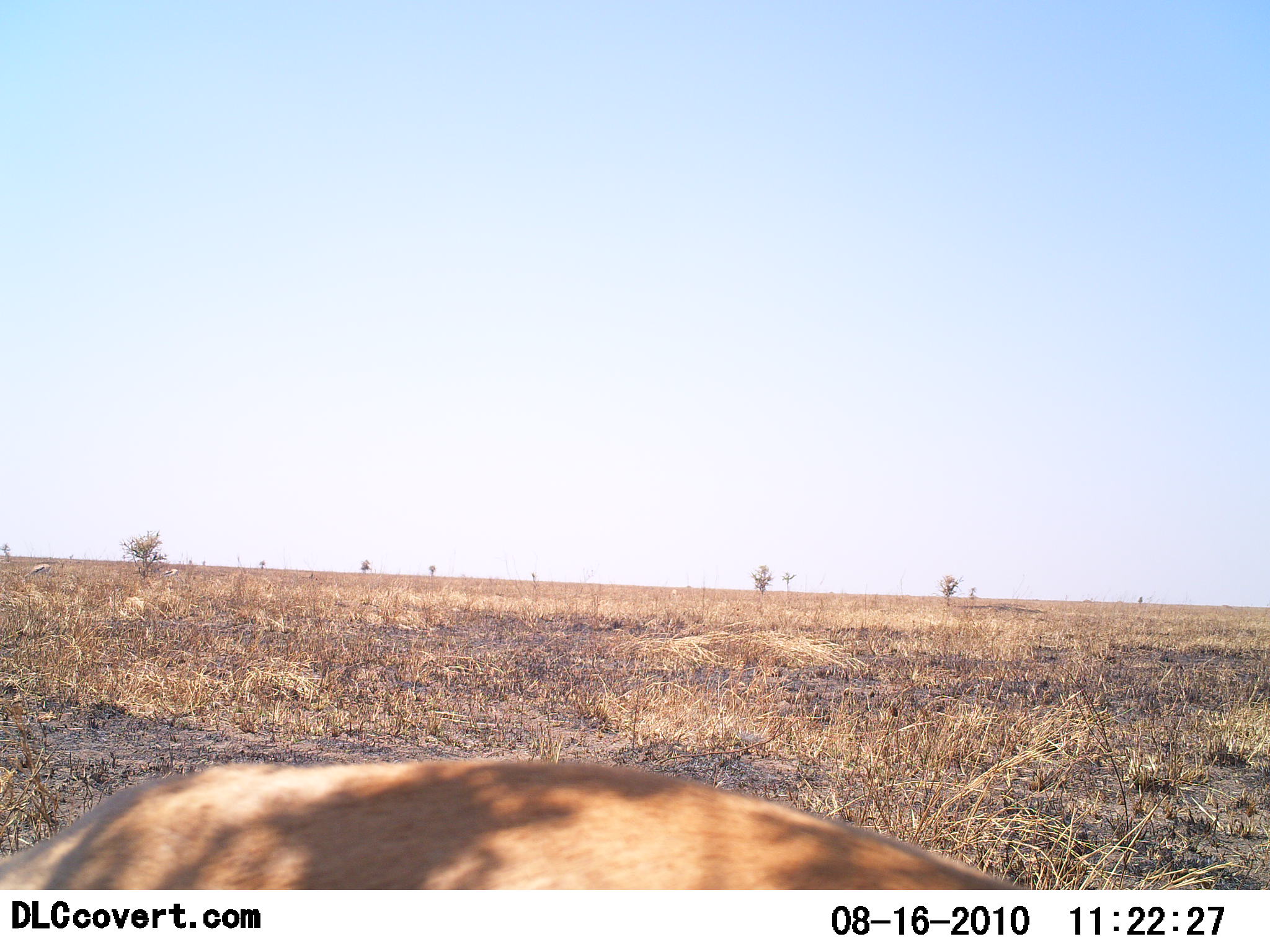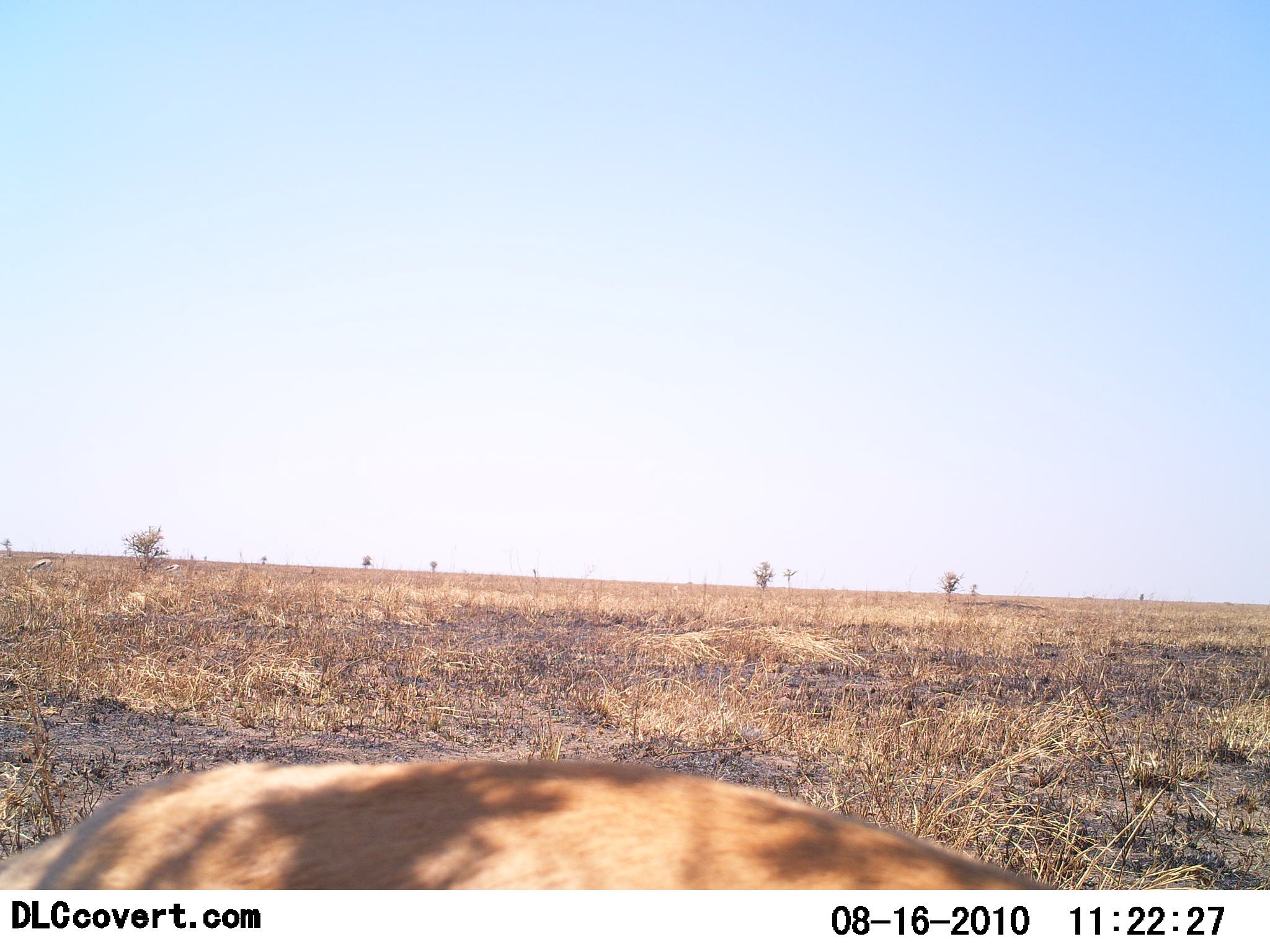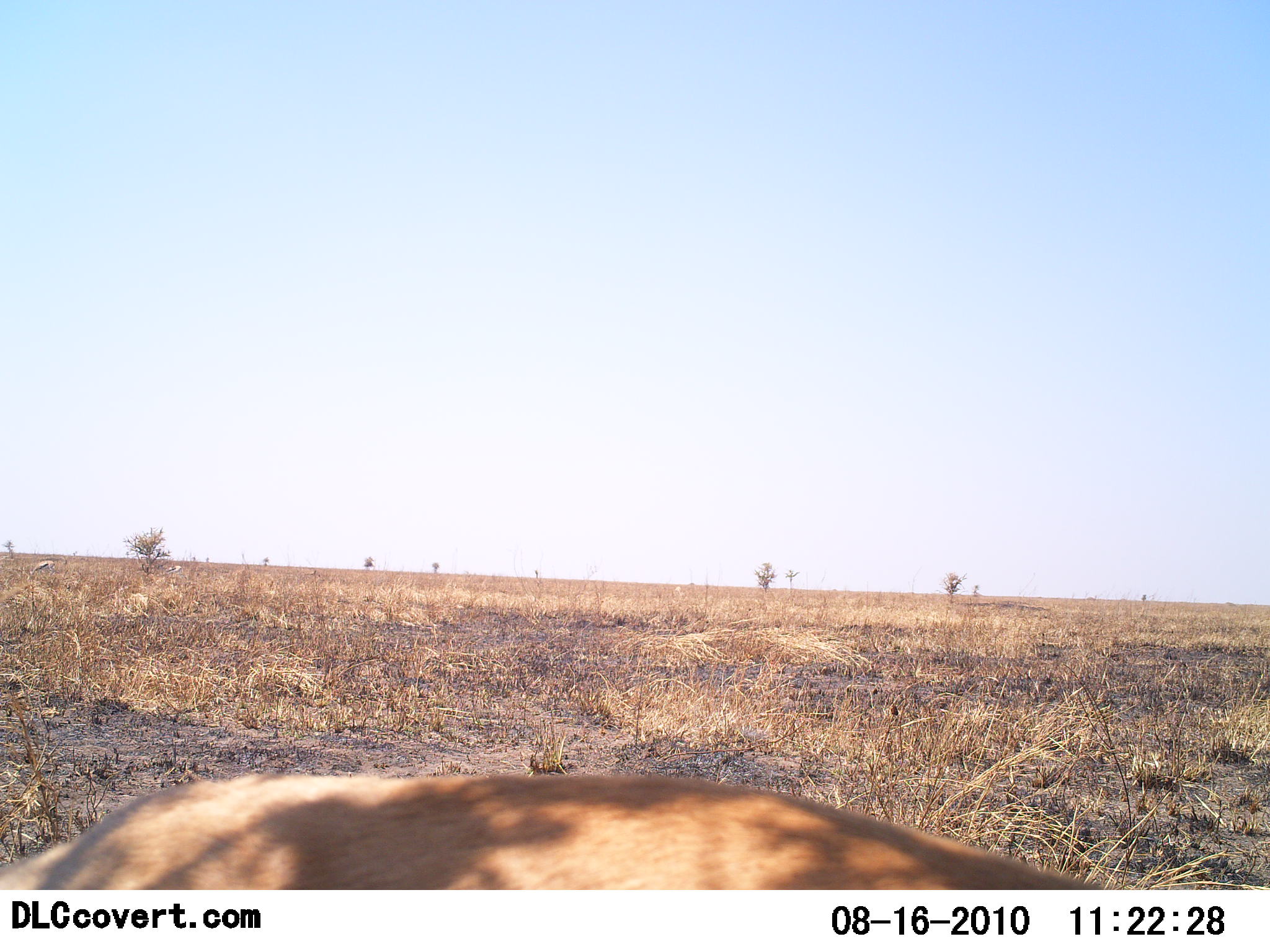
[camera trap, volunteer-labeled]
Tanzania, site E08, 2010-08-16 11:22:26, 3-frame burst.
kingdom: Animalia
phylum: Chordata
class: Mammalia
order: Carnivora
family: Felidae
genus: Panthera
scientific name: Panthera leo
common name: lion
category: lionfemale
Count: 1.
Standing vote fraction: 50%.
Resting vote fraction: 33%.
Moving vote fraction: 17%.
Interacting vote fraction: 0%.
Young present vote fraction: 0%.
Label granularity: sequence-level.